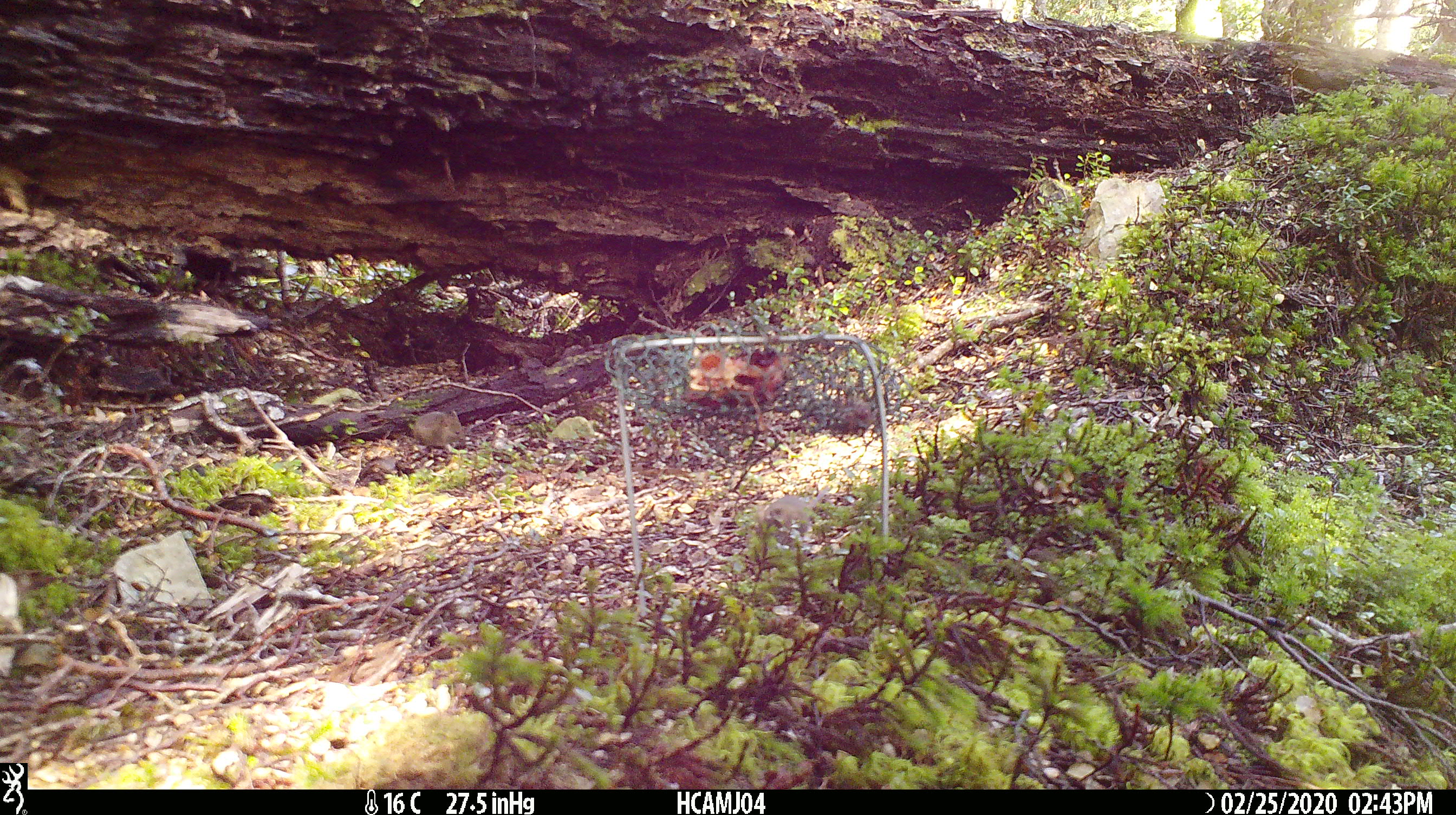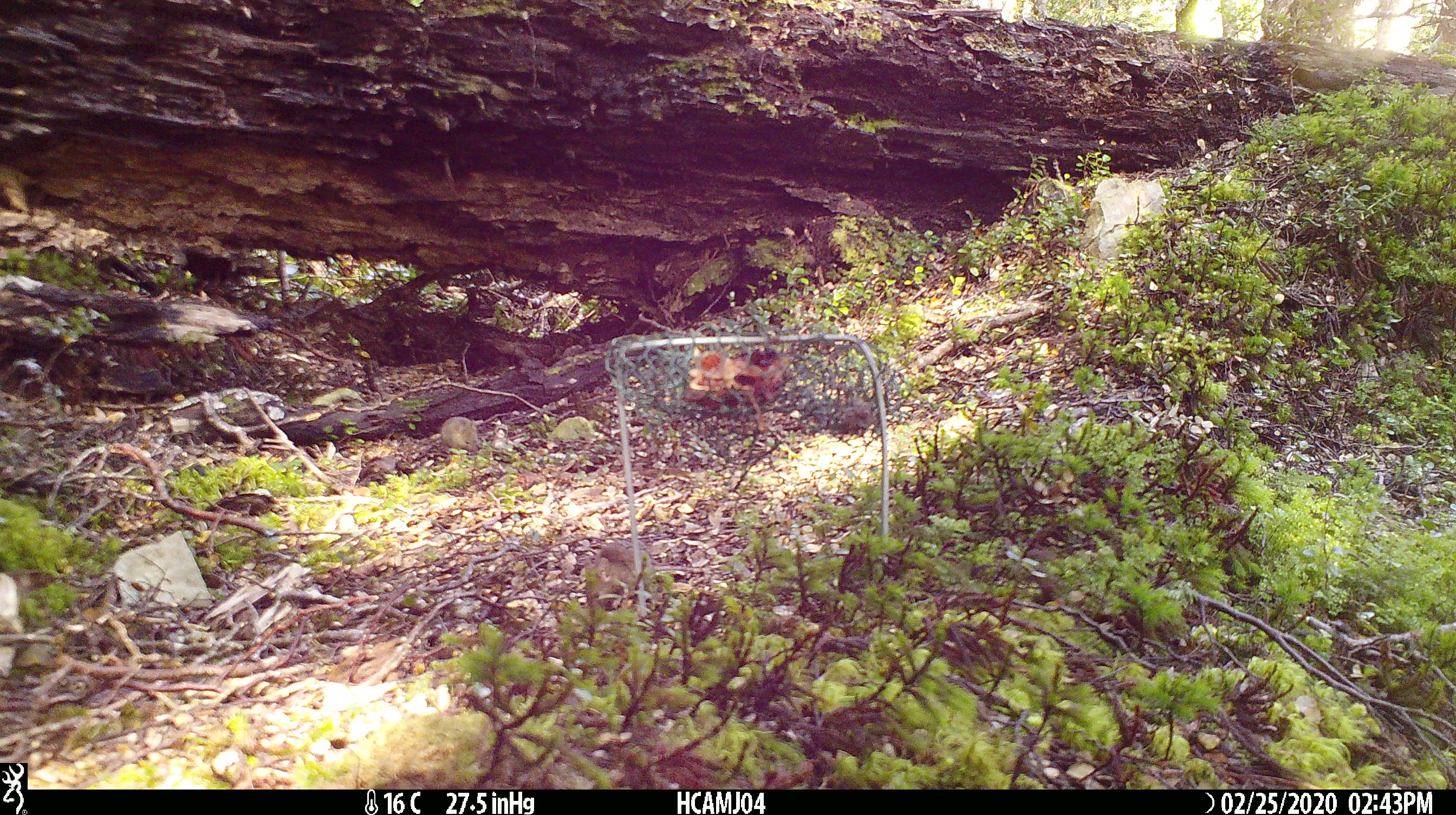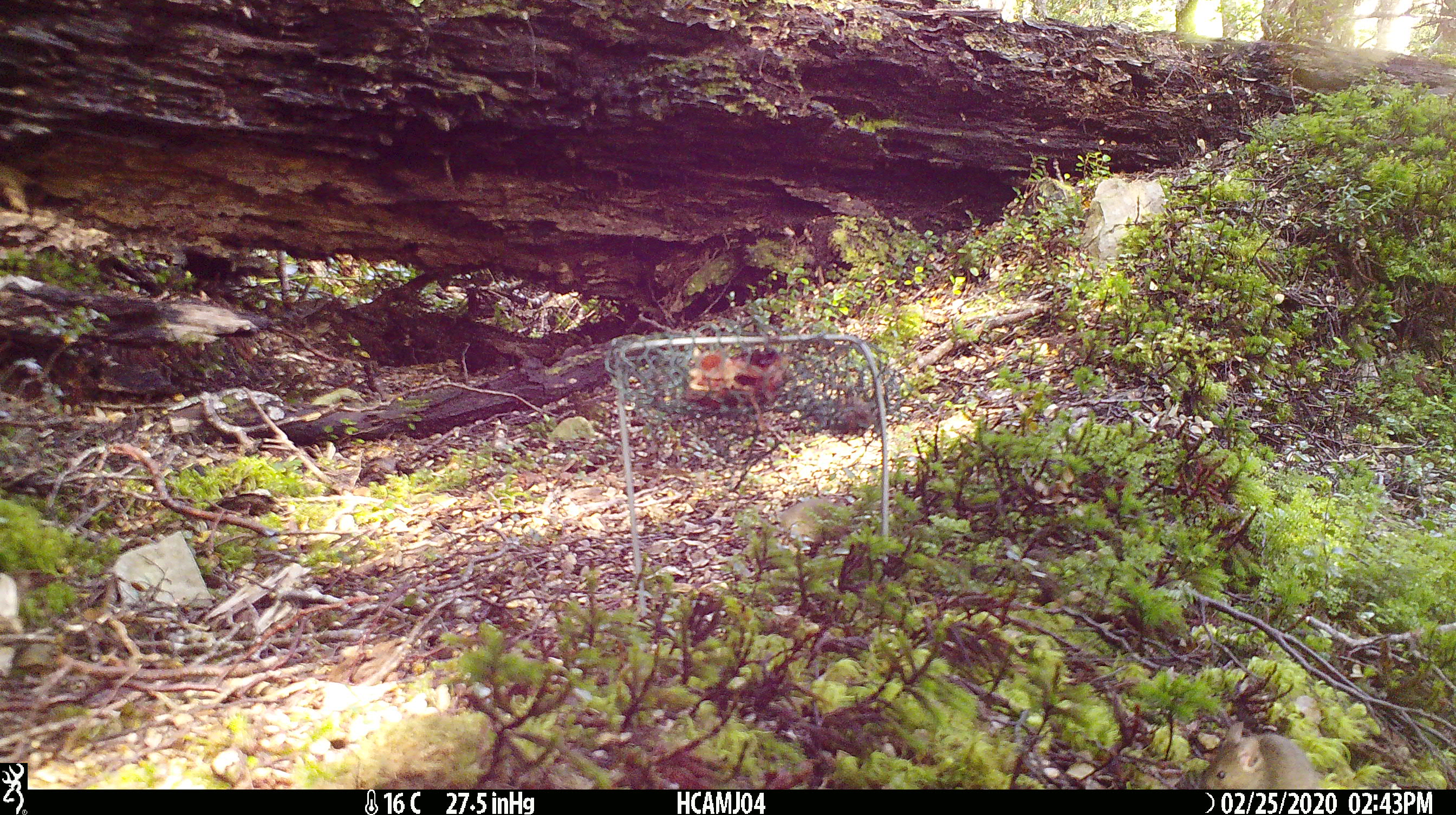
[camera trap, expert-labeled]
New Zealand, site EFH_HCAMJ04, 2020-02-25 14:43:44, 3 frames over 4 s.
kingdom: Animalia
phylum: Chordata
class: Mammalia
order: Rodentia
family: Muridae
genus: Mus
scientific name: Mus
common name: mouse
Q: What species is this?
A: Mouse (Mus).